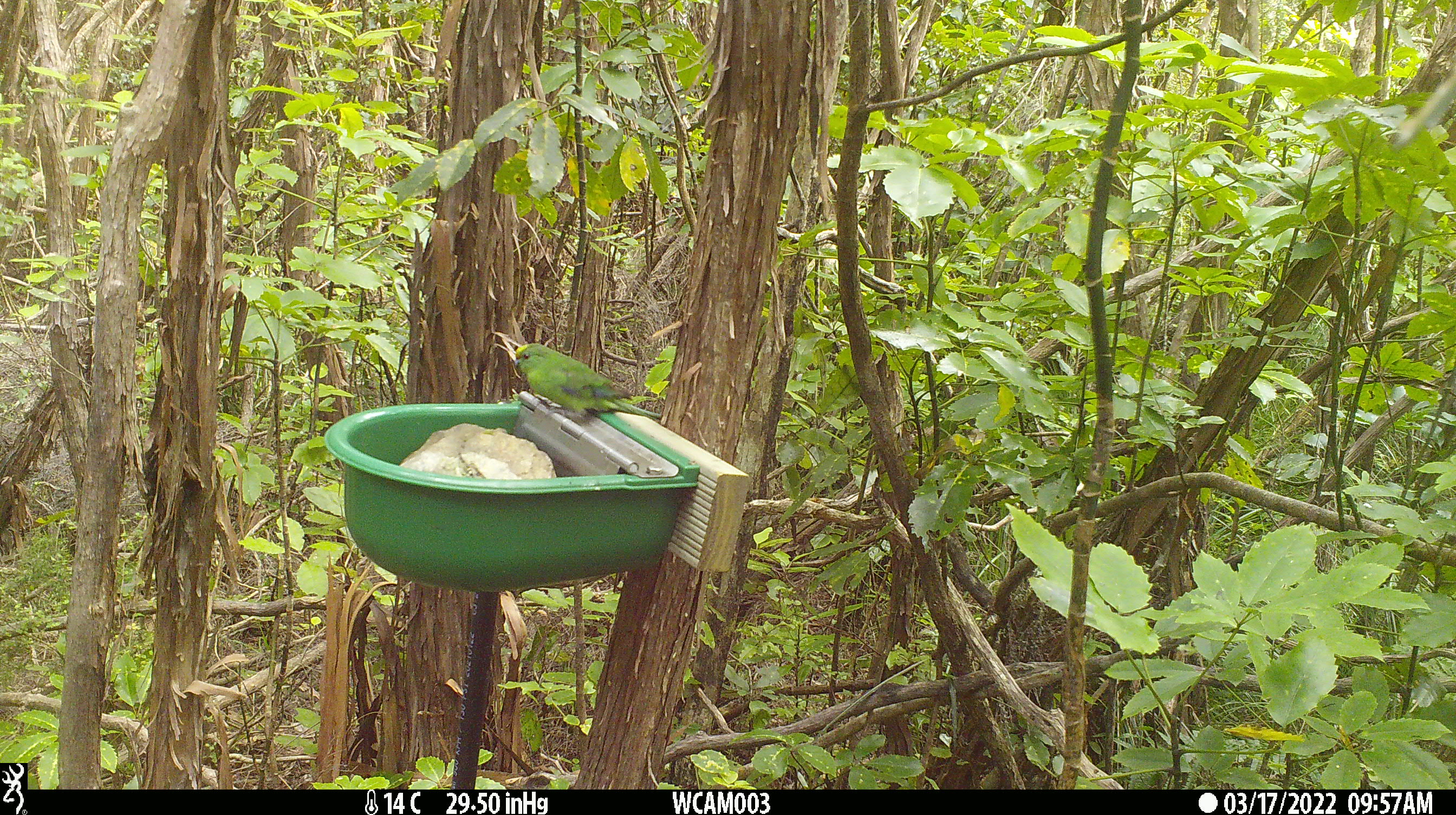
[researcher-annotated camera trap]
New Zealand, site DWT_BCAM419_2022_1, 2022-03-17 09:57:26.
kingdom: Animalia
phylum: Chordata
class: Aves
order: Psittaciformes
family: Psittaculidae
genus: Cyanoramphus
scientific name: Cyanoramphus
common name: parakeet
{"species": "parakeet (Cyanoramphus)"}